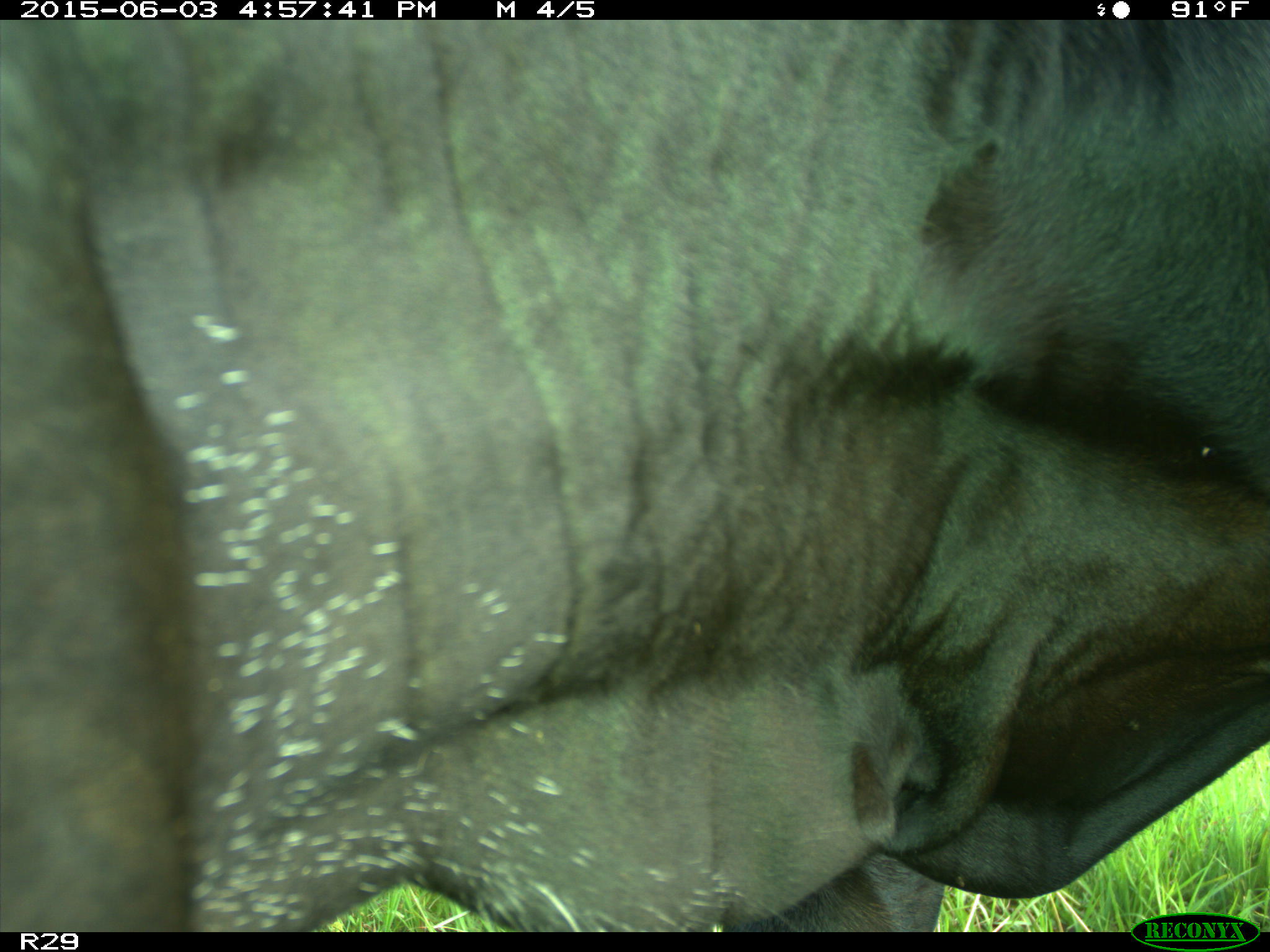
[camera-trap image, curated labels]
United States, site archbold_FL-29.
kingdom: Animalia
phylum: Chordata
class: Mammalia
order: Artiodactyla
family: Bovidae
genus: Bos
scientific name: Bos taurus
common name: domestic cow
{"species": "Bos taurus (domestic cow)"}